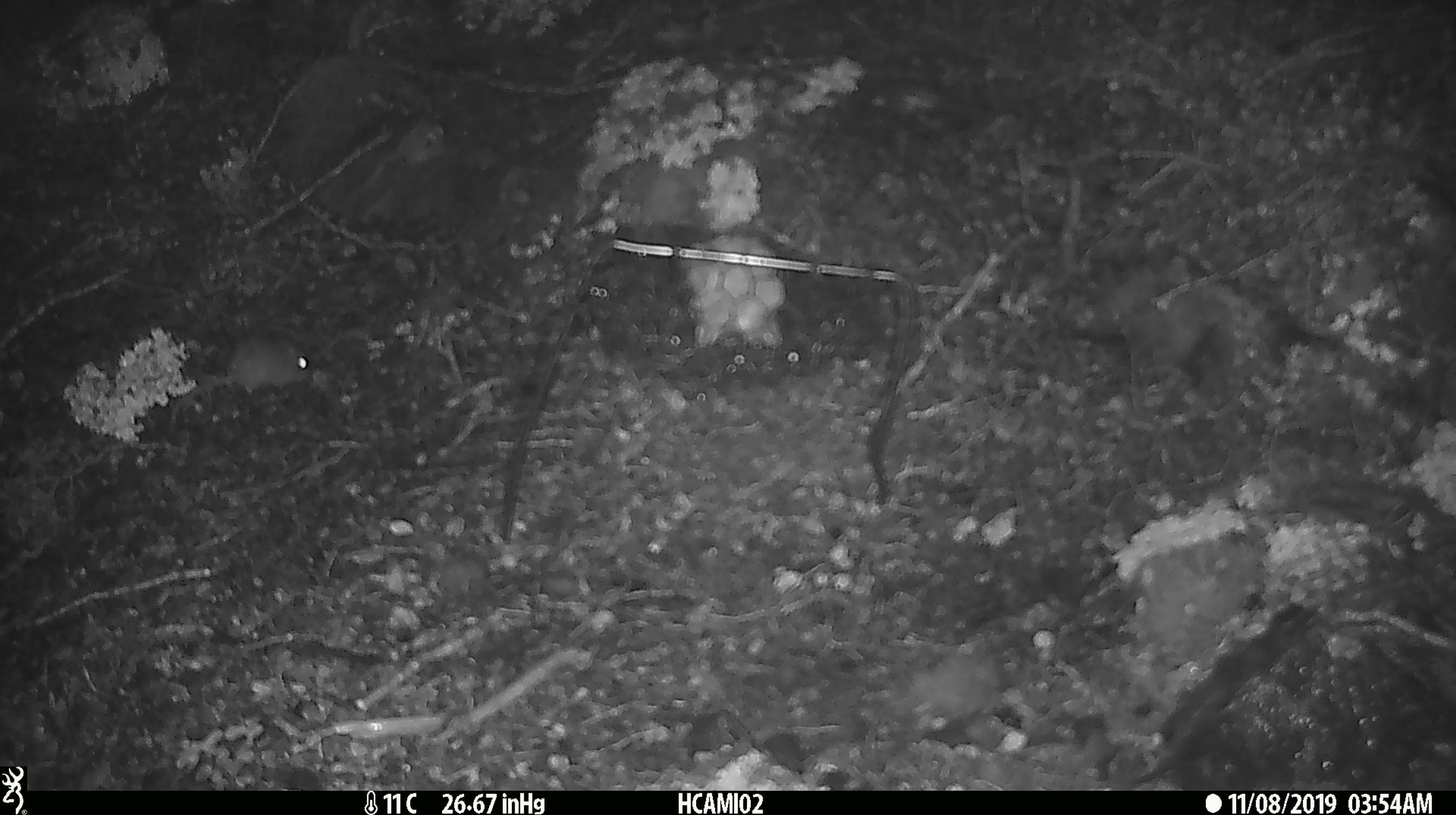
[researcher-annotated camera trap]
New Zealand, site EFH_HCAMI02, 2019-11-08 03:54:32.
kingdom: Animalia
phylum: Chordata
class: Mammalia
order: Rodentia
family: Muridae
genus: Mus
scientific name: Mus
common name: mouse